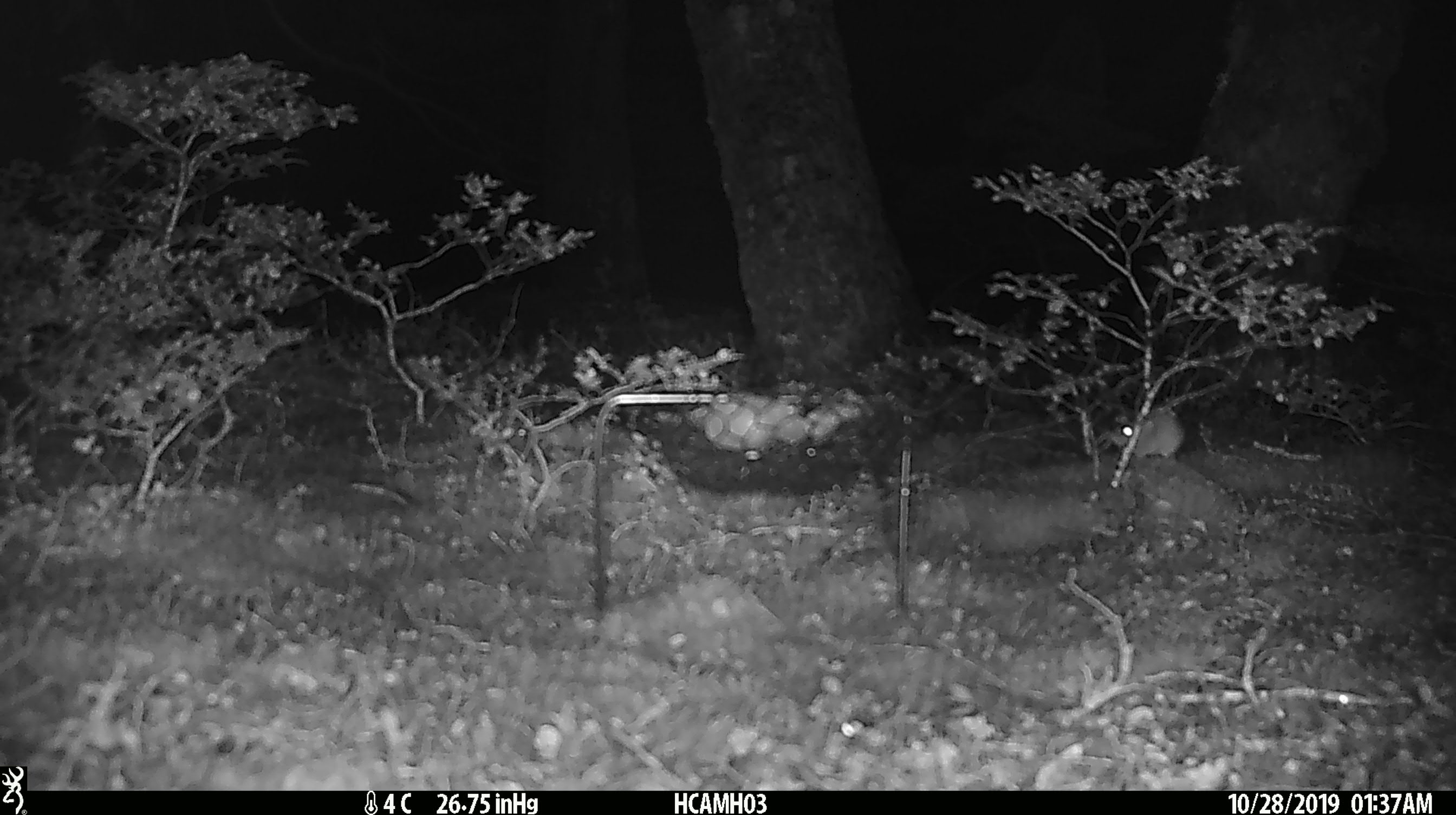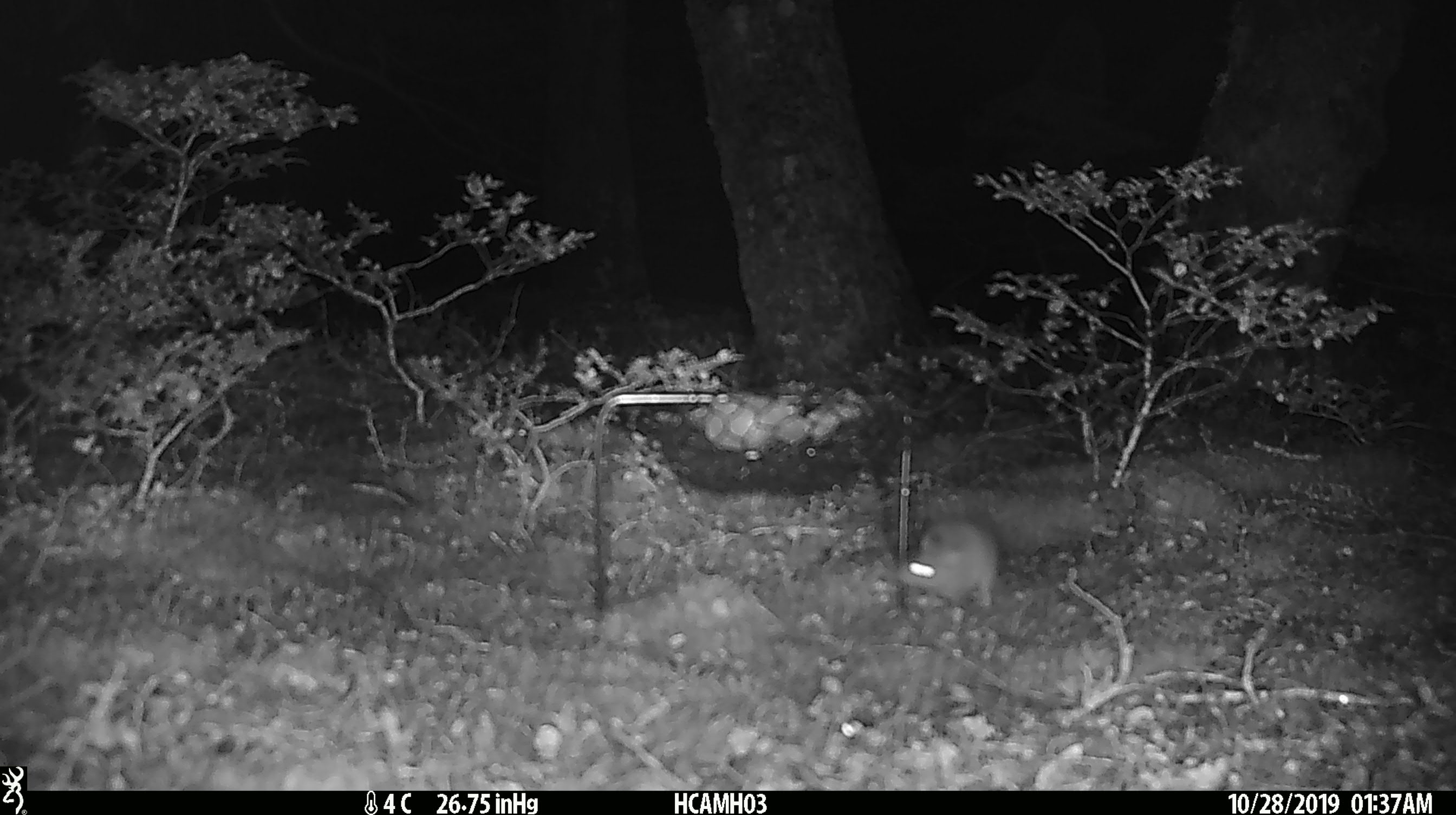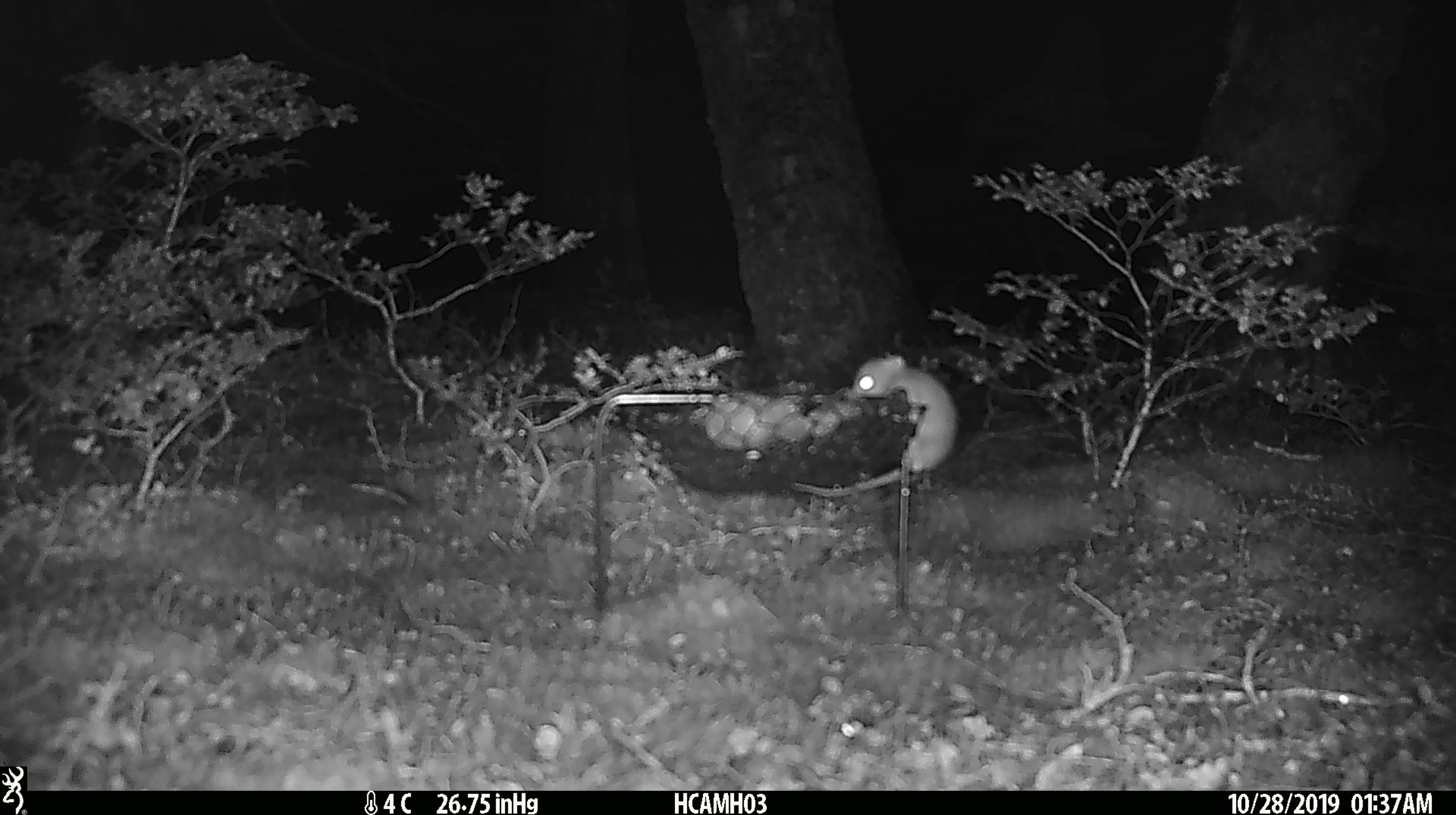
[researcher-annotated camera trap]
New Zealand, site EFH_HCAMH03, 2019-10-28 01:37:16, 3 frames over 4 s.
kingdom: Animalia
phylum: Chordata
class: Mammalia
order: Rodentia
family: Muridae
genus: Mus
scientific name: Mus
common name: mouse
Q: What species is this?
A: Mouse (Mus).